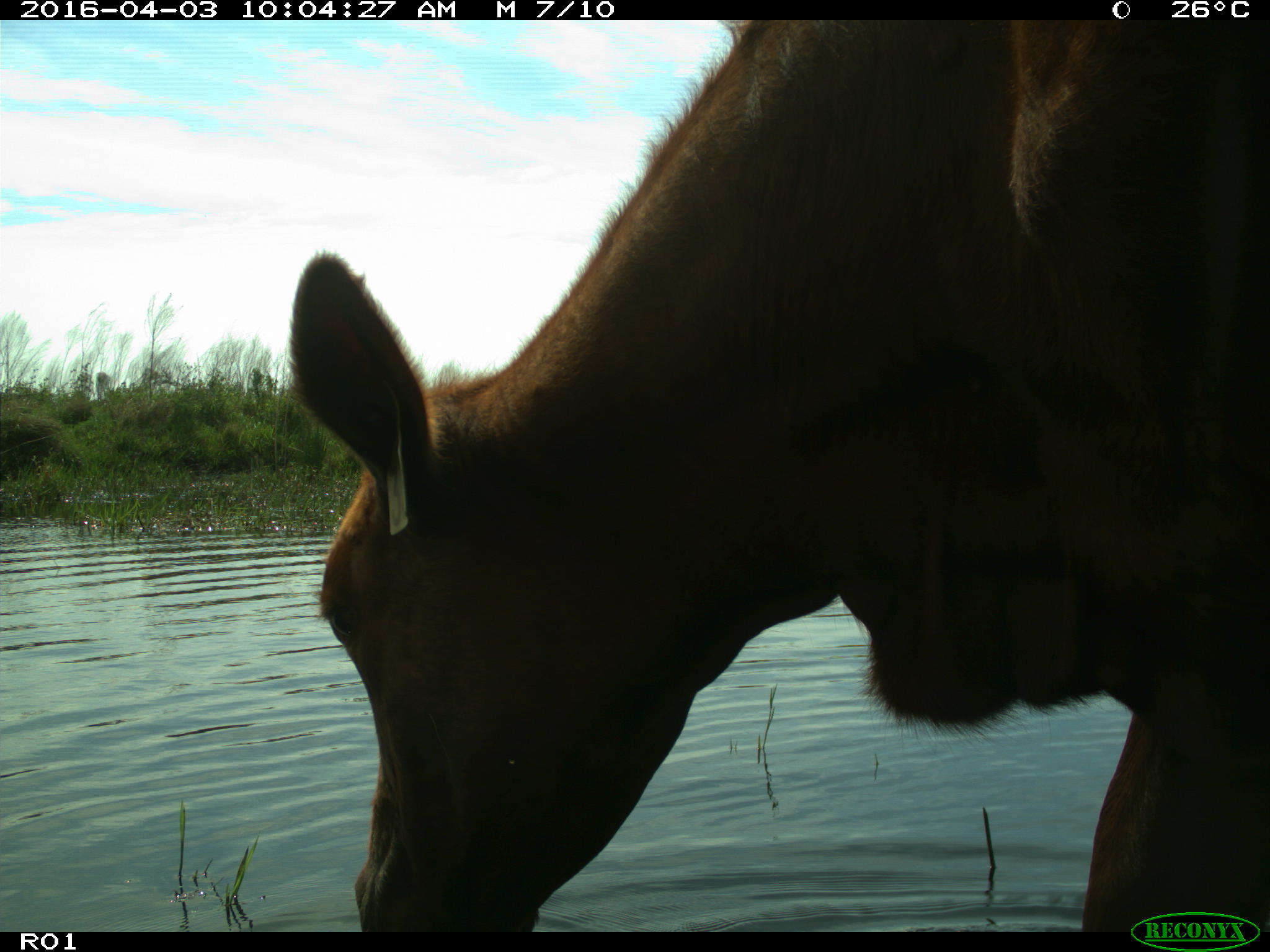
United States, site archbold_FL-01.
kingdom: Animalia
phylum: Chordata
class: Mammalia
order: Artiodactyla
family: Bovidae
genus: Bos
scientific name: Bos taurus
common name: domestic cow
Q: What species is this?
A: Bos taurus (domestic cow).